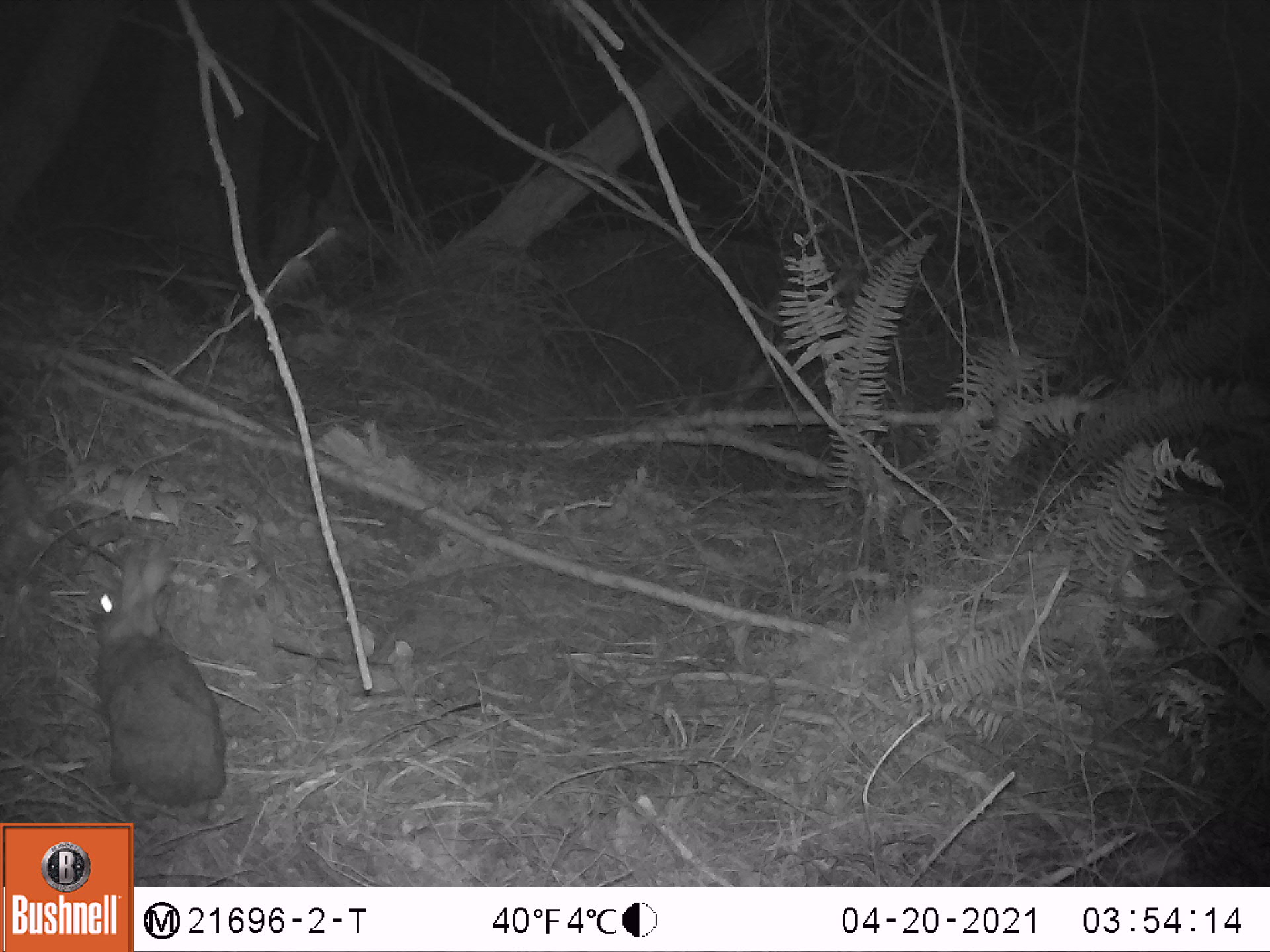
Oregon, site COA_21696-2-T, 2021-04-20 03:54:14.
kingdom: Animalia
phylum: Chordata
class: Mammalia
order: Lagomorpha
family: Leporidae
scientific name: Leporidae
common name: hares and rabbits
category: leporidae family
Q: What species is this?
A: Leporidae family (hares and rabbits) (Leporidae).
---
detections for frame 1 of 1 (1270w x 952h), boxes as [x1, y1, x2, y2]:
leporidae family: [43, 528, 243, 821]